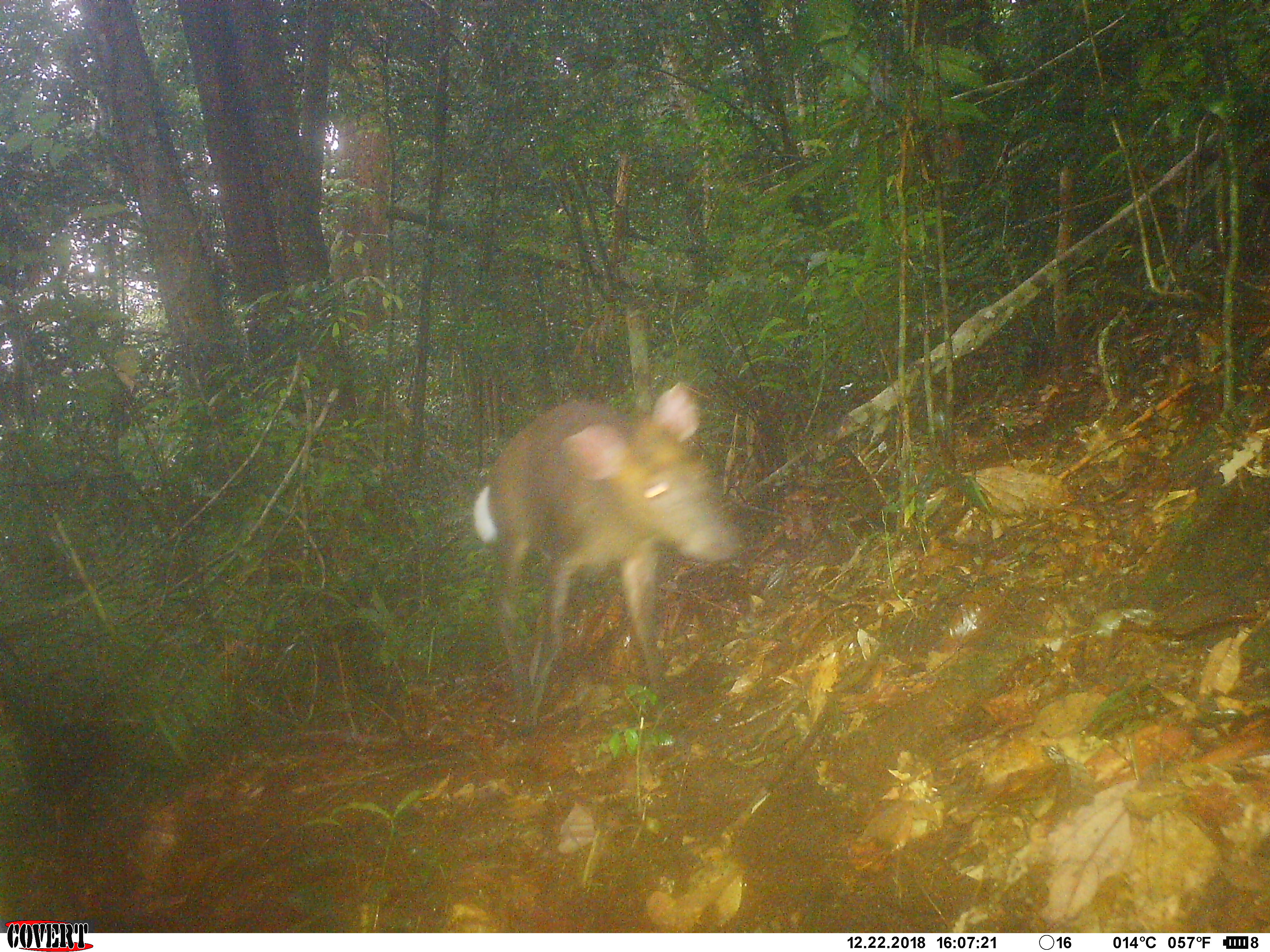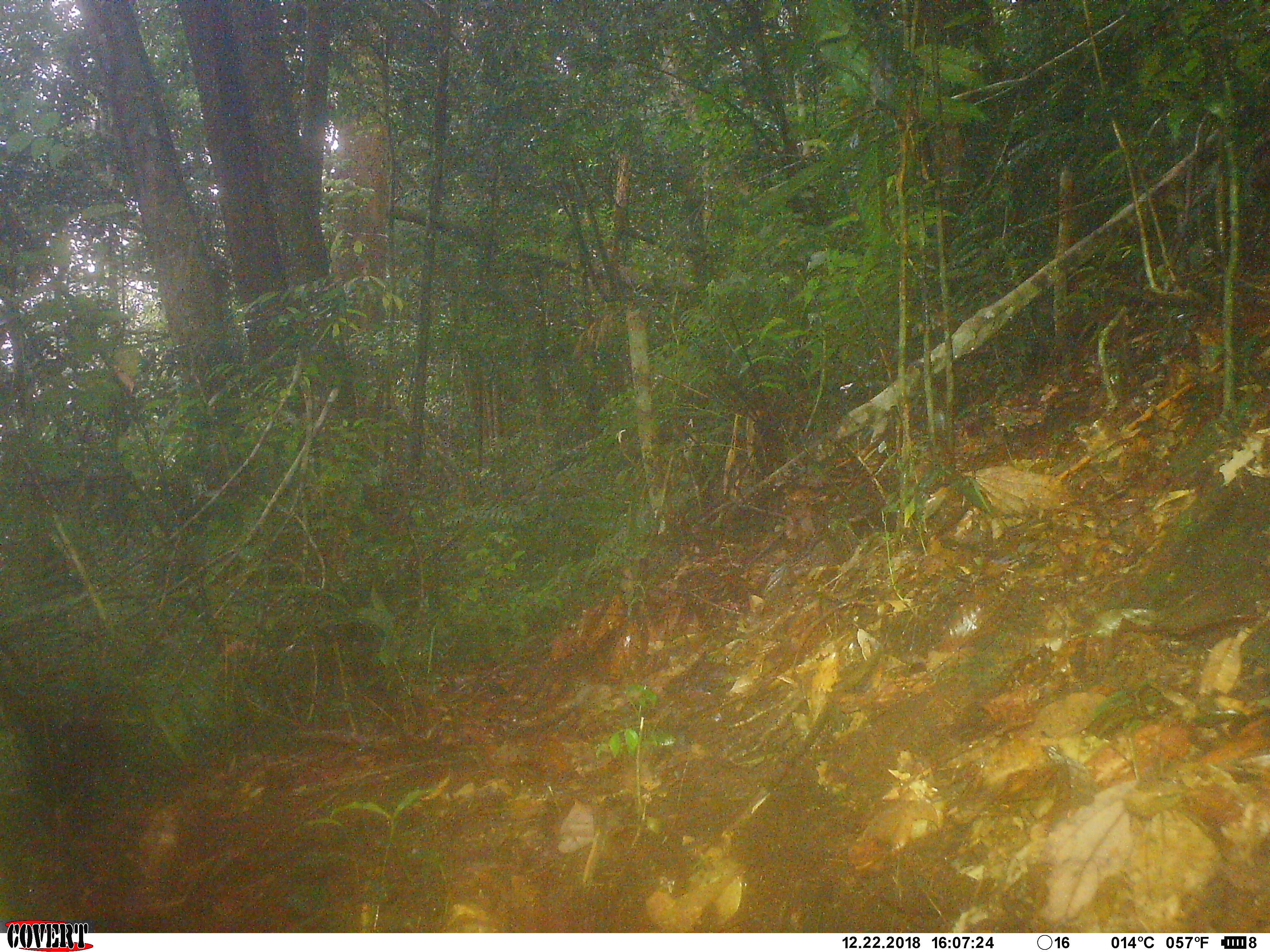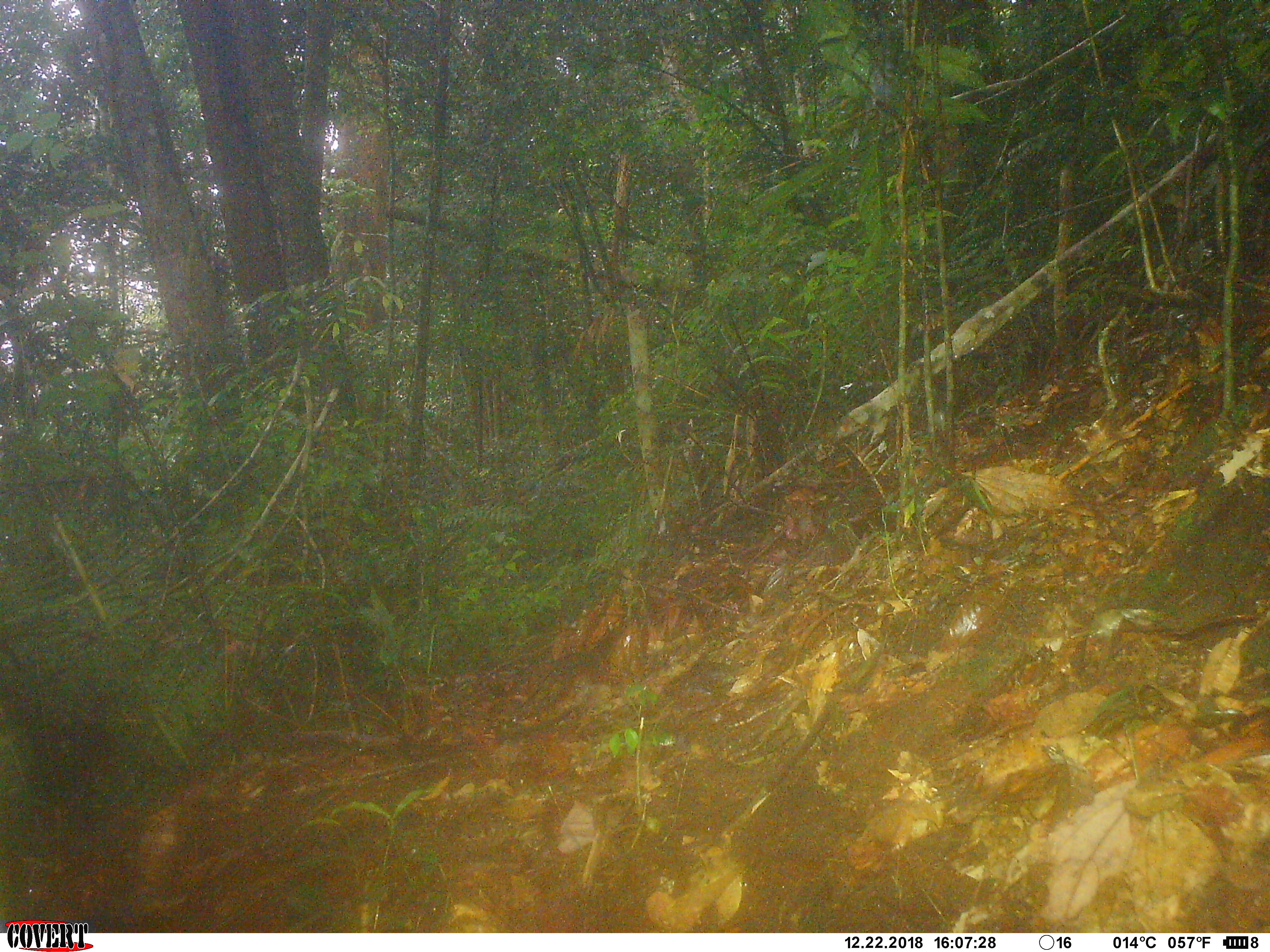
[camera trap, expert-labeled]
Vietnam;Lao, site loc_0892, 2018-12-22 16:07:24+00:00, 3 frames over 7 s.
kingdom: Animalia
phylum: Chordata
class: Mammalia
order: Artiodactyla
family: Cervidae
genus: Muntiacus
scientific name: Muntiacus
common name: muntjacs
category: unidentified muntjac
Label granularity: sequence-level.